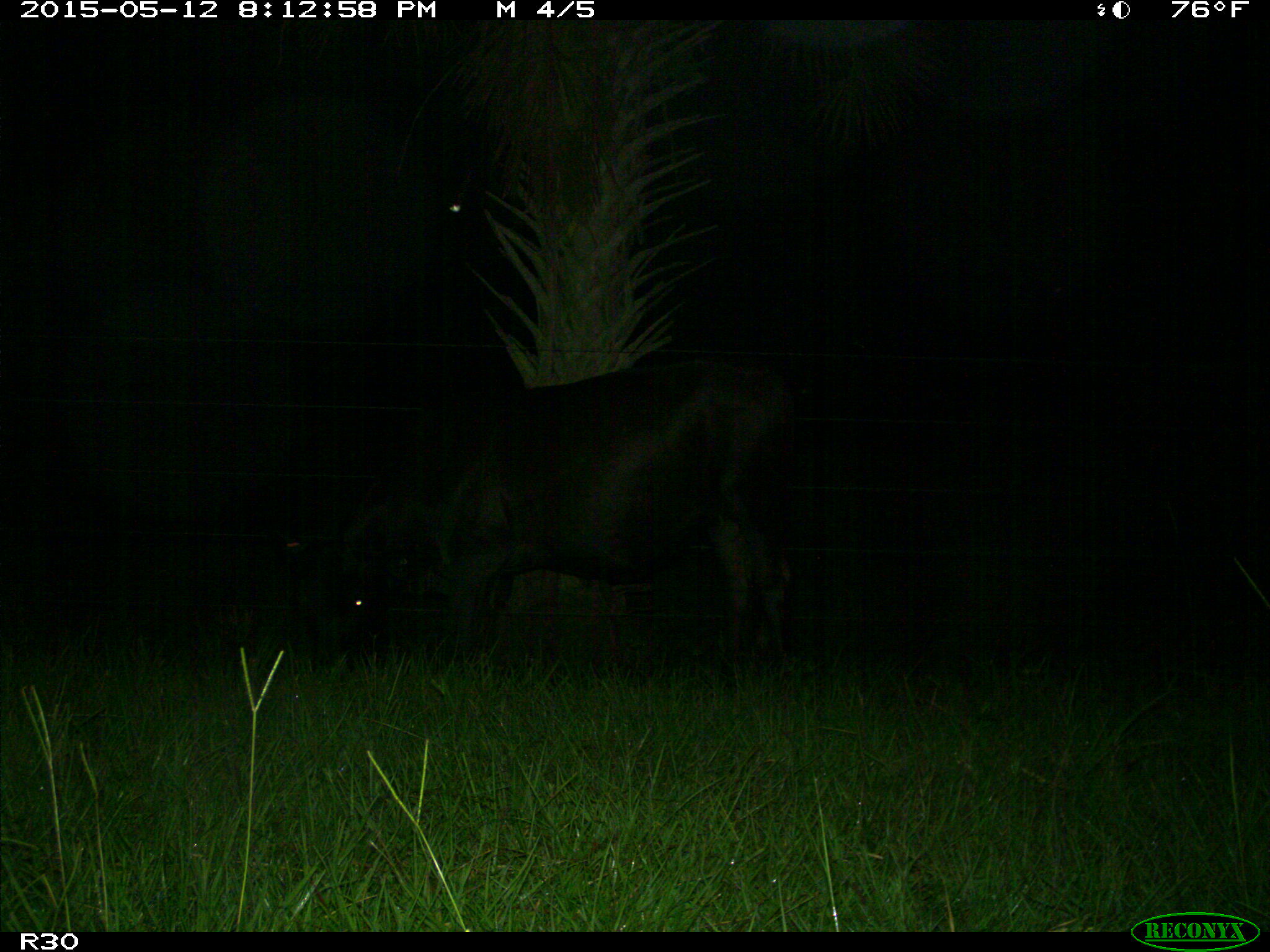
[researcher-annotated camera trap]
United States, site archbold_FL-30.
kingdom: Animalia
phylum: Chordata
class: Mammalia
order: Artiodactyla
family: Bovidae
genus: Bos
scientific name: Bos taurus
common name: domestic cow